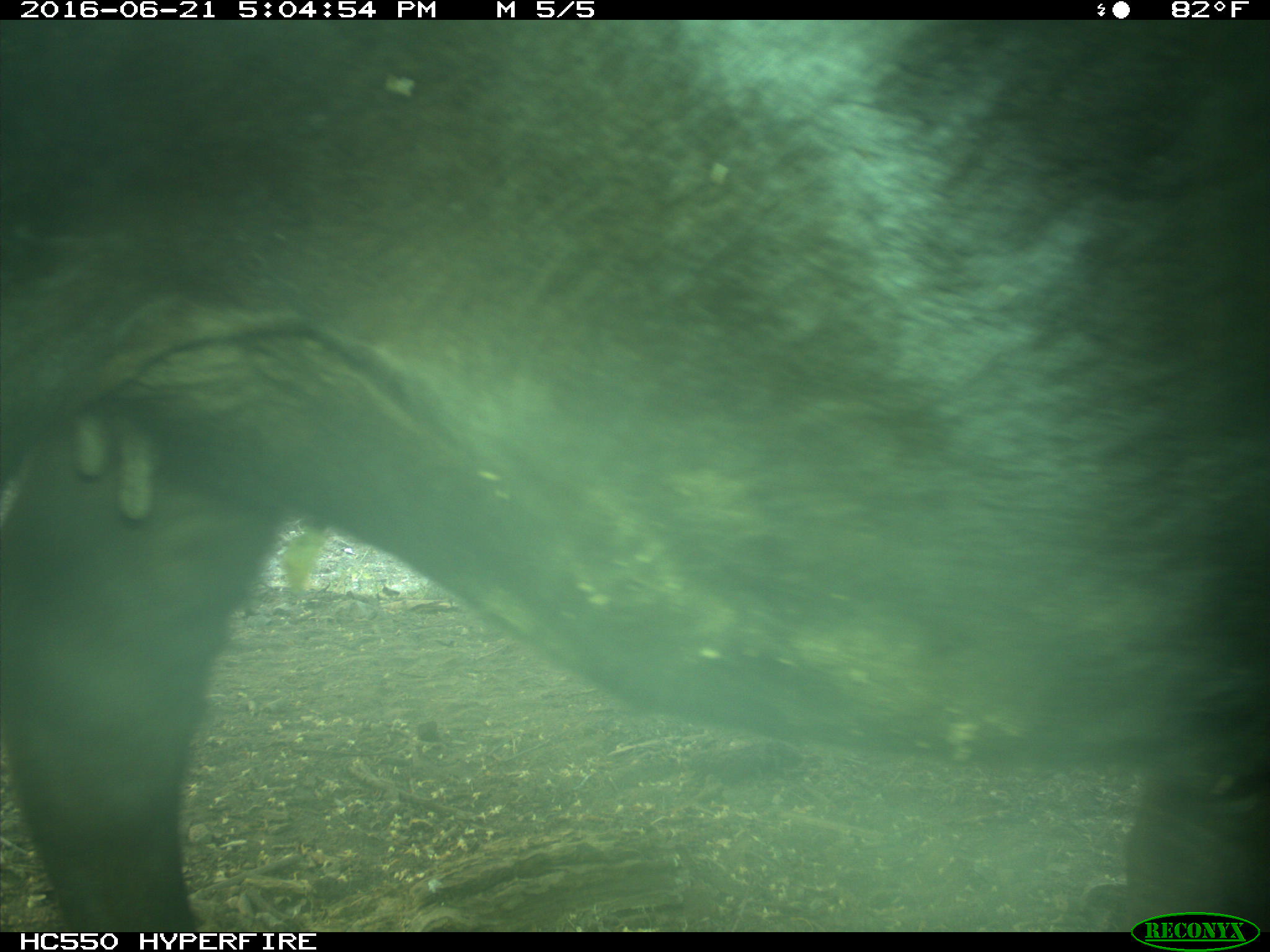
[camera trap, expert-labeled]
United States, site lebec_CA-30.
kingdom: Animalia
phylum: Chordata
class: Mammalia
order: Artiodactyla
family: Bovidae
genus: Bos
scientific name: Bos taurus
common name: domestic cow